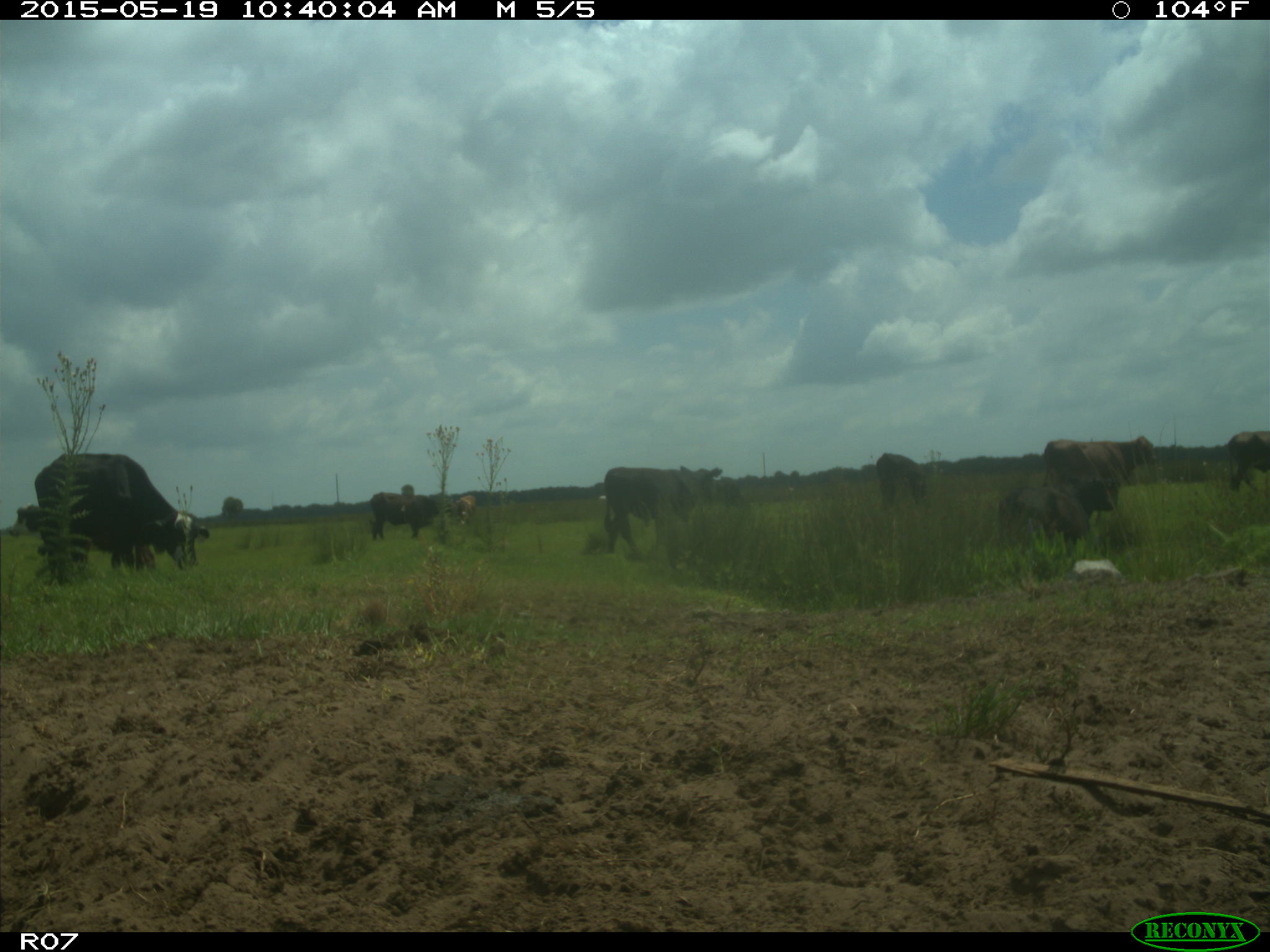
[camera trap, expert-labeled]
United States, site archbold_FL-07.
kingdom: Animalia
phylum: Chordata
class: Mammalia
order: Artiodactyla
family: Bovidae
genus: Bos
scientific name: Bos taurus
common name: domestic cow